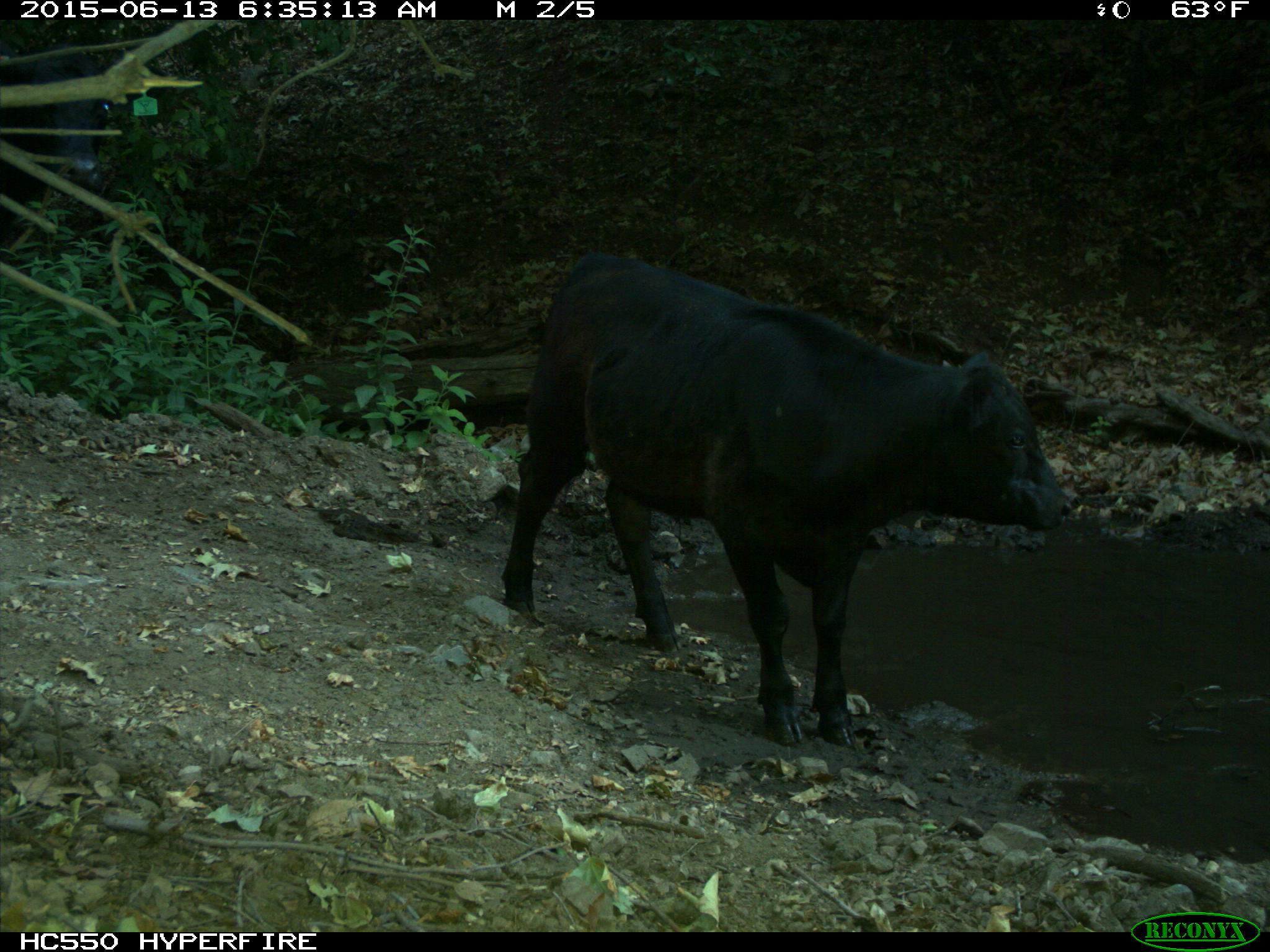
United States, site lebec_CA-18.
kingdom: Animalia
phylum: Chordata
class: Mammalia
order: Artiodactyla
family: Bovidae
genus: Bos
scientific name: Bos taurus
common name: domestic cow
Bos taurus (domestic cow).